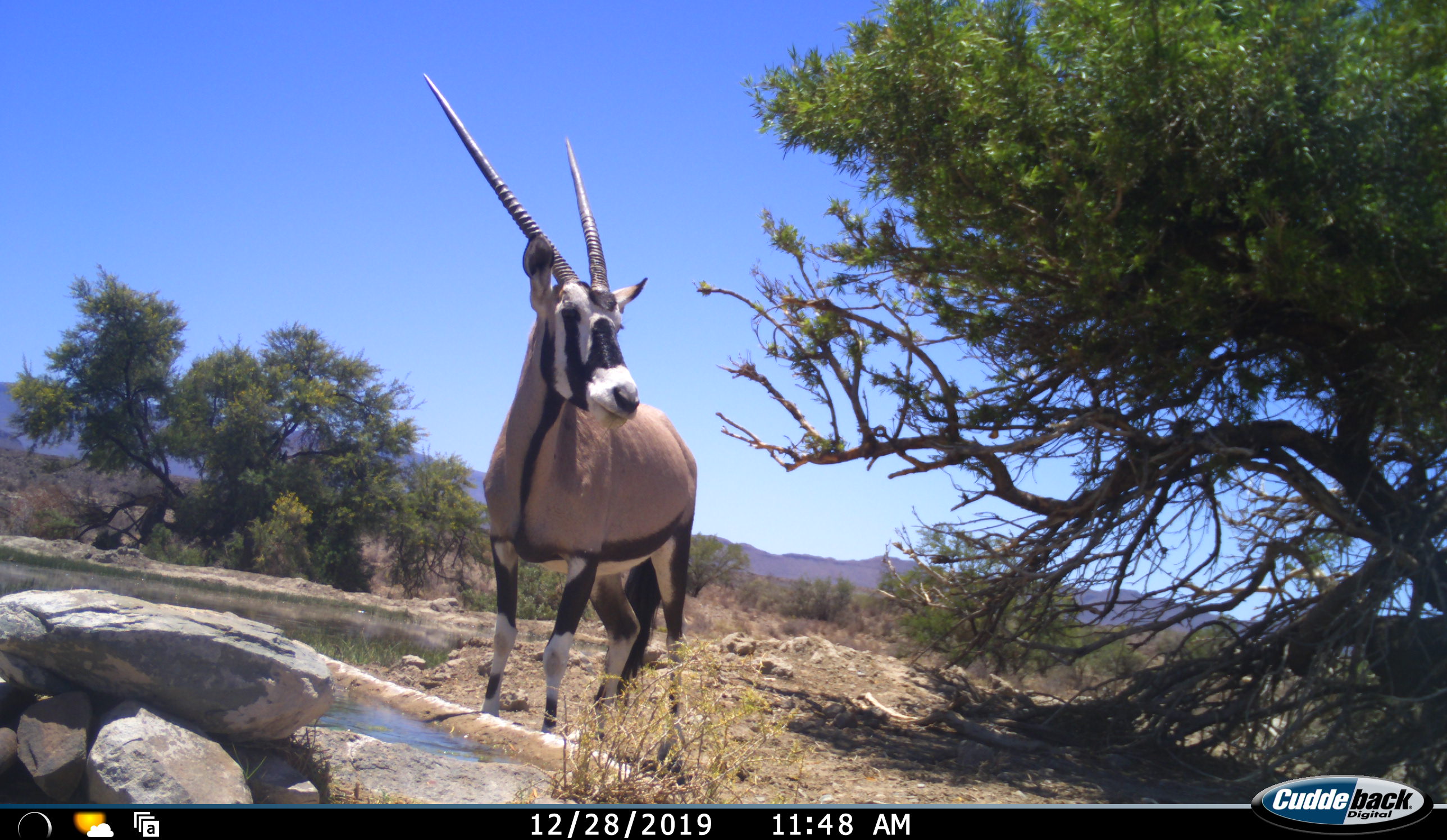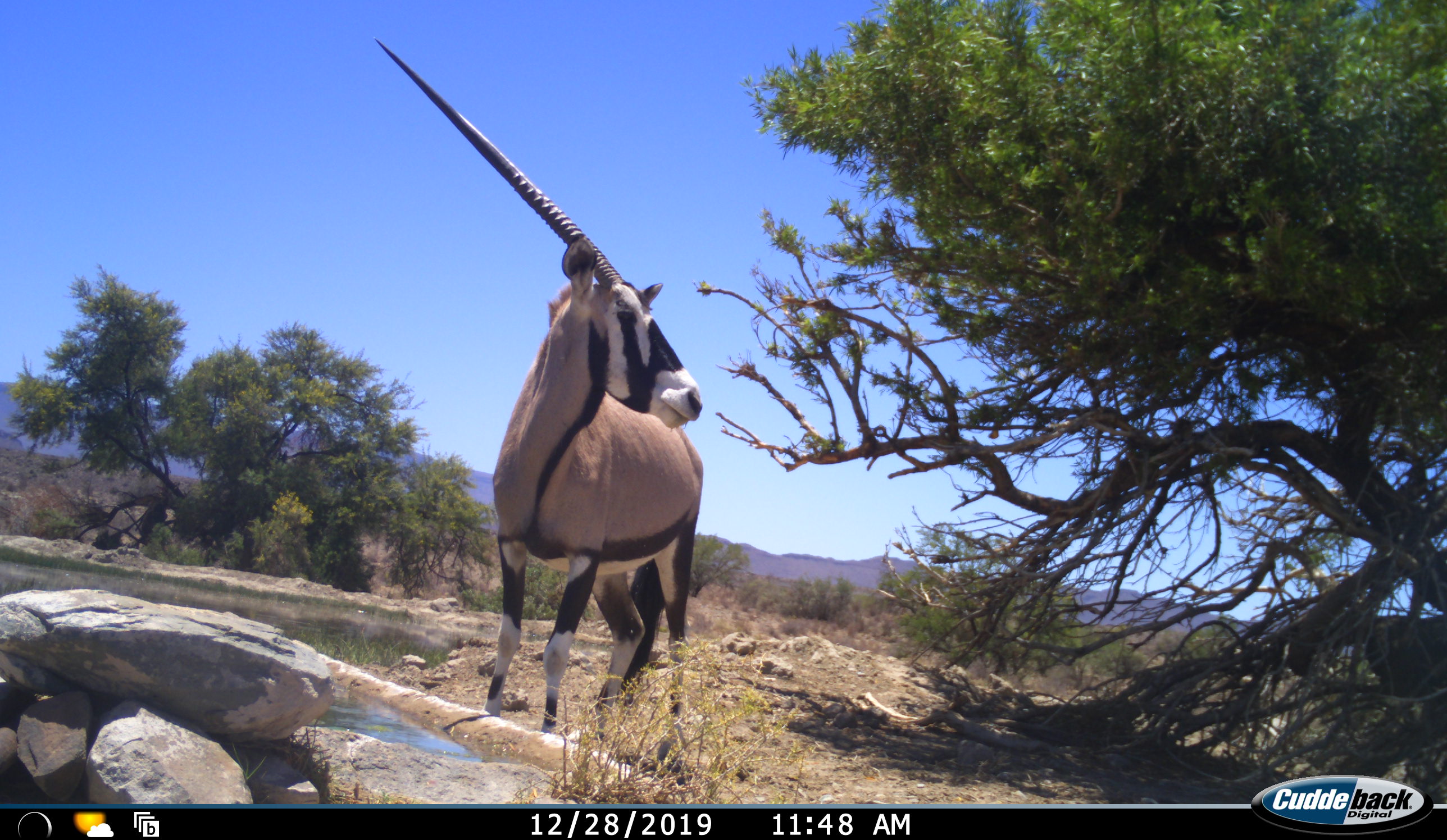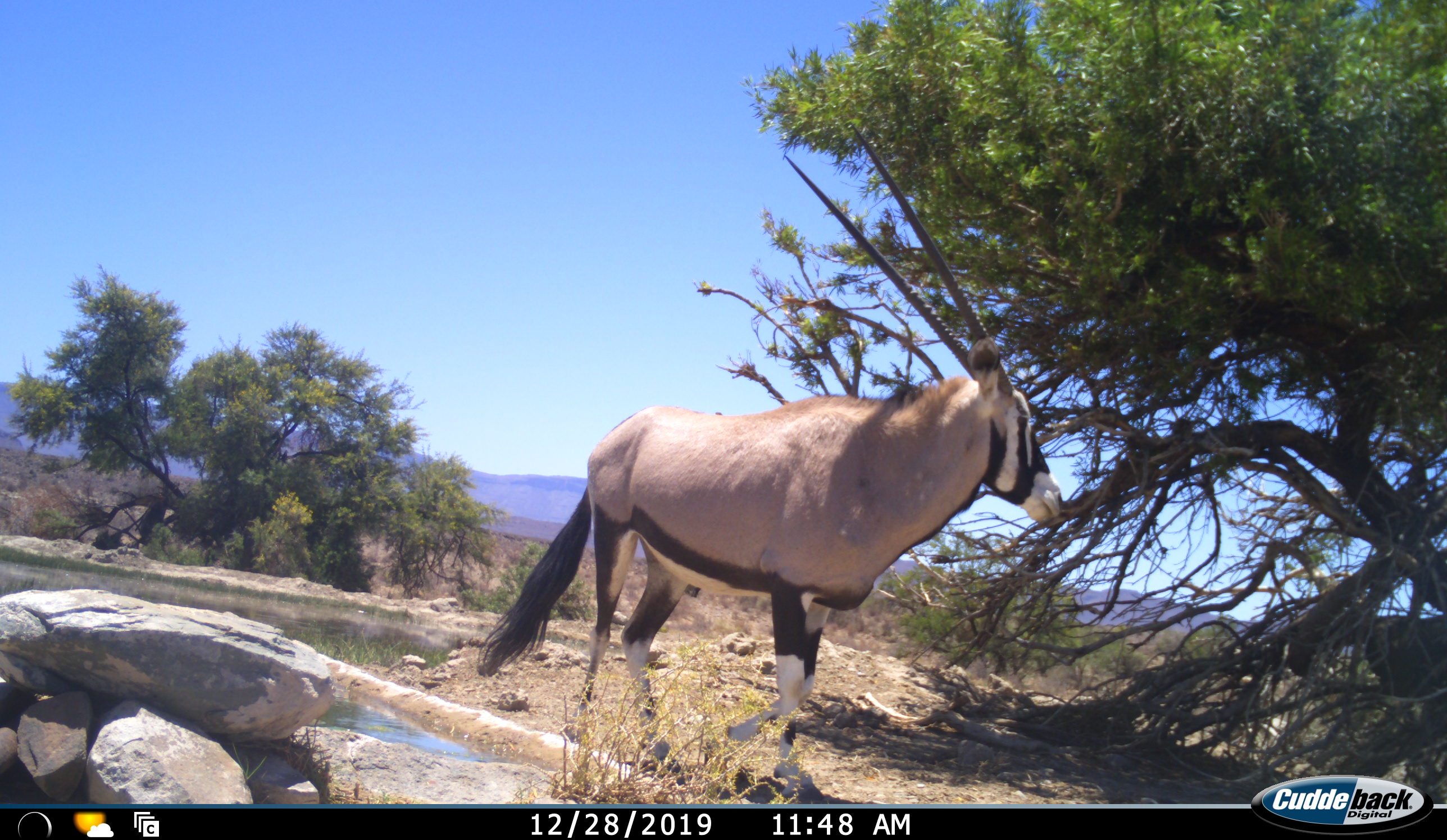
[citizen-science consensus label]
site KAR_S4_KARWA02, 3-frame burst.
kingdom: Animalia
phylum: Chordata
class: Mammalia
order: Artiodactyla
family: Bovidae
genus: Oryx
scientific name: Oryx gazella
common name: gemsbok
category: oryx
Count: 1.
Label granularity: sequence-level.